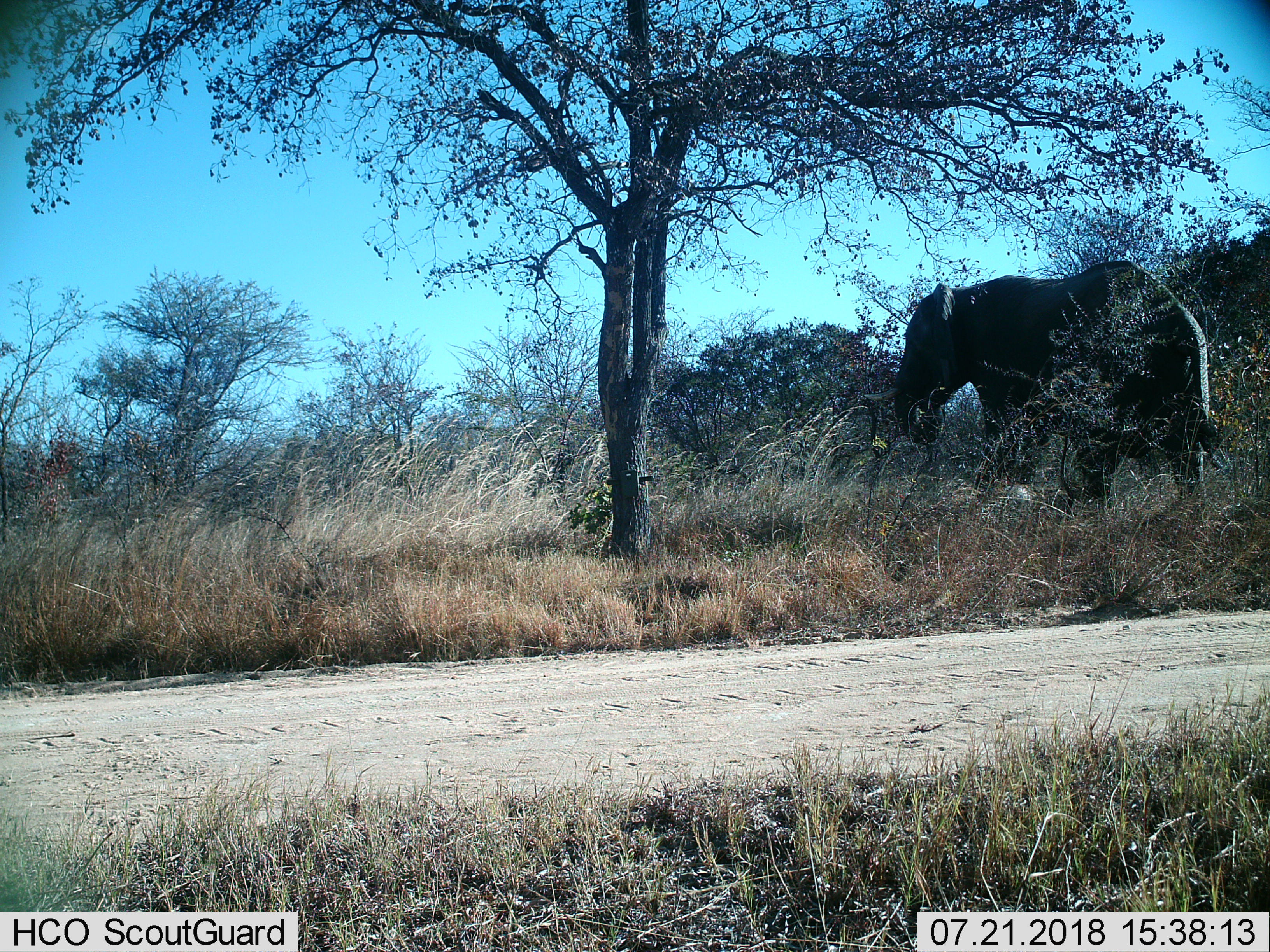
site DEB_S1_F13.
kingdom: Animalia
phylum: Chordata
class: Mammalia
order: Proboscidea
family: Elephantidae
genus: Loxodonta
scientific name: Loxodonta africana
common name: african bush elephant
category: elephant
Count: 1.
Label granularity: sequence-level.